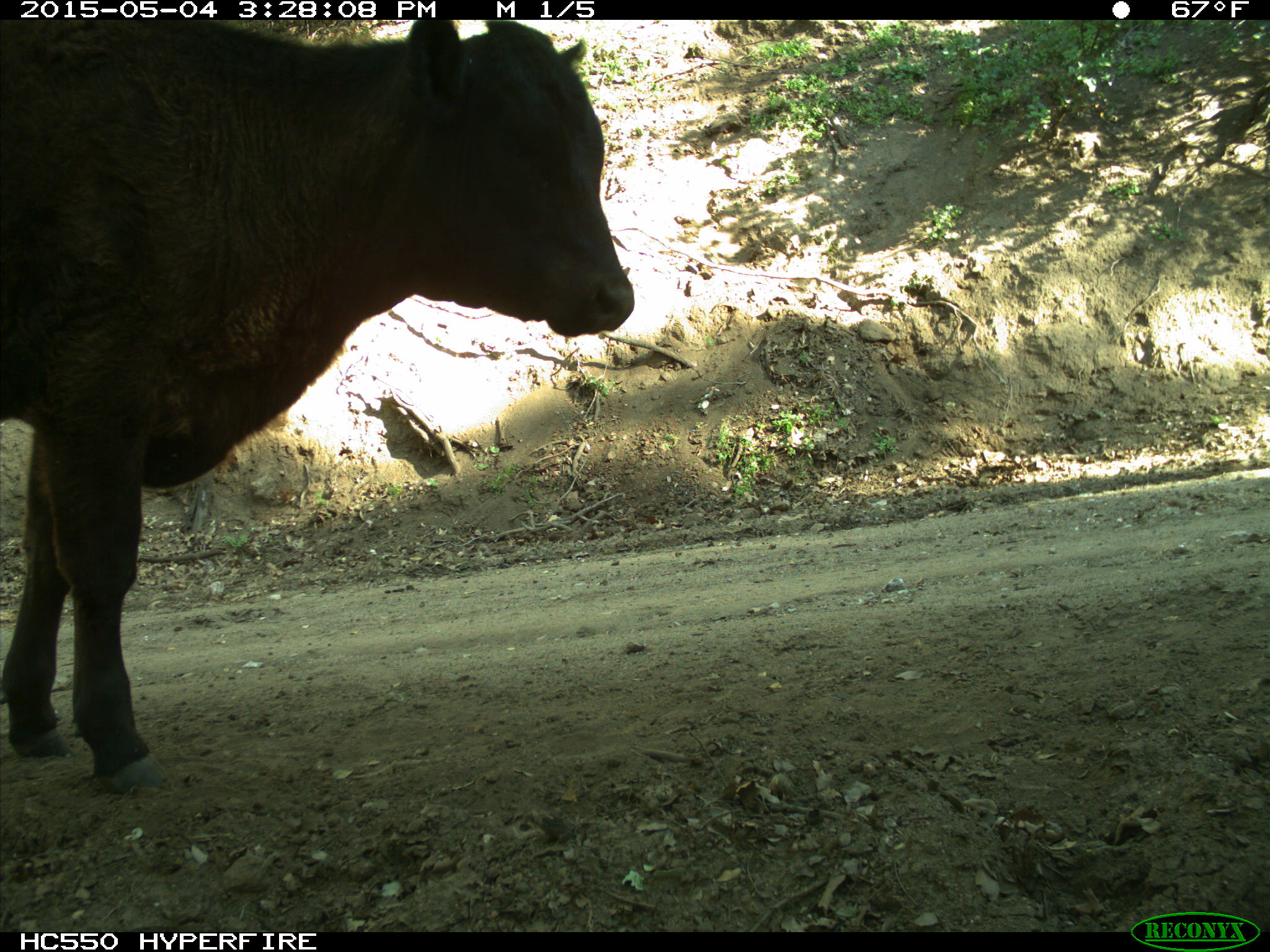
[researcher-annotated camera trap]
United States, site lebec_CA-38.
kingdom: Animalia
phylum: Chordata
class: Mammalia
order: Artiodactyla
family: Bovidae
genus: Bos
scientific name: Bos taurus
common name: domestic cow